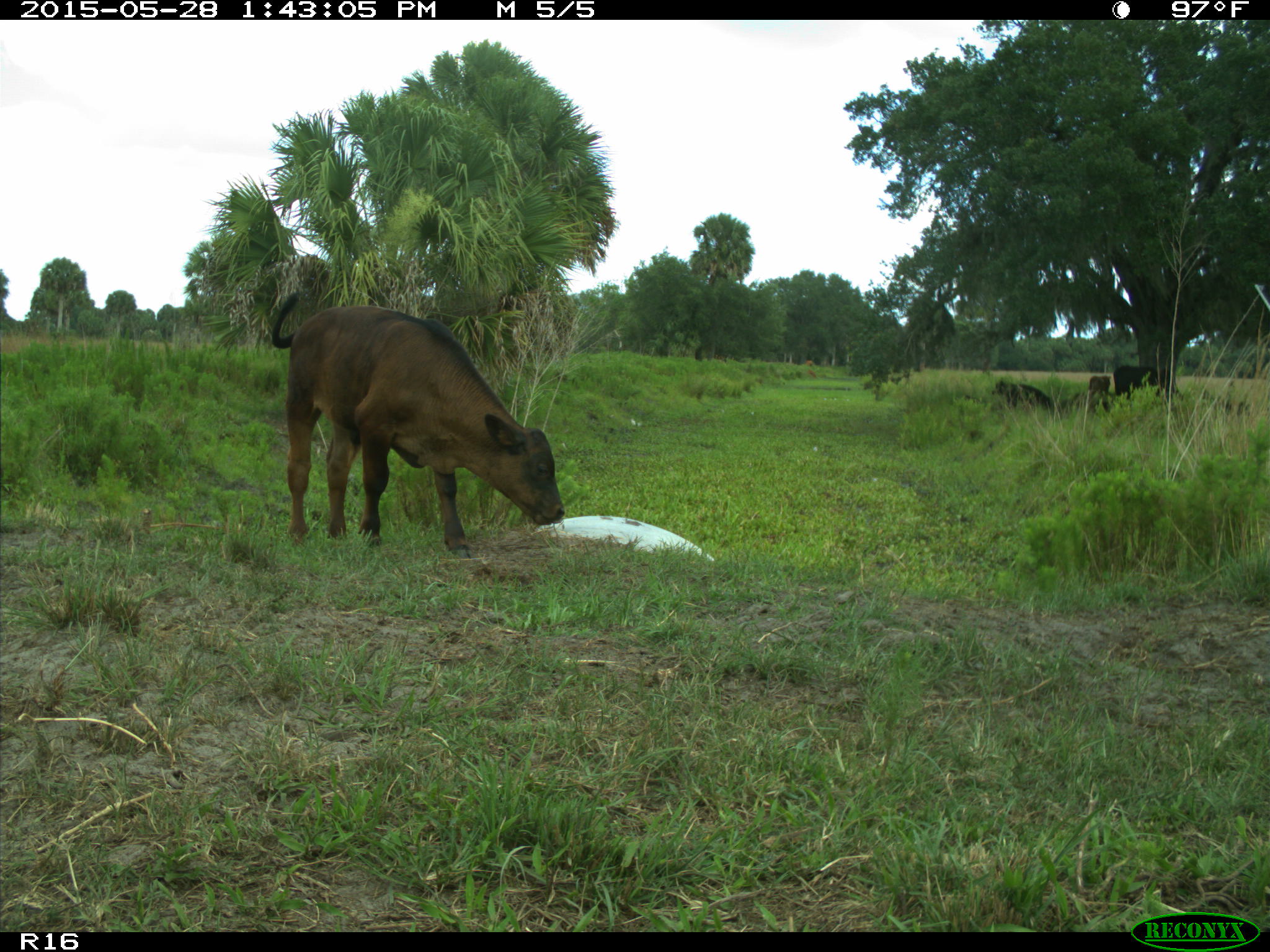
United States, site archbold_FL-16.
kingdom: Animalia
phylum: Chordata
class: Mammalia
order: Artiodactyla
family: Bovidae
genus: Bos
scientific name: Bos taurus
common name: domestic cow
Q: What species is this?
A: Bos taurus (domestic cow).